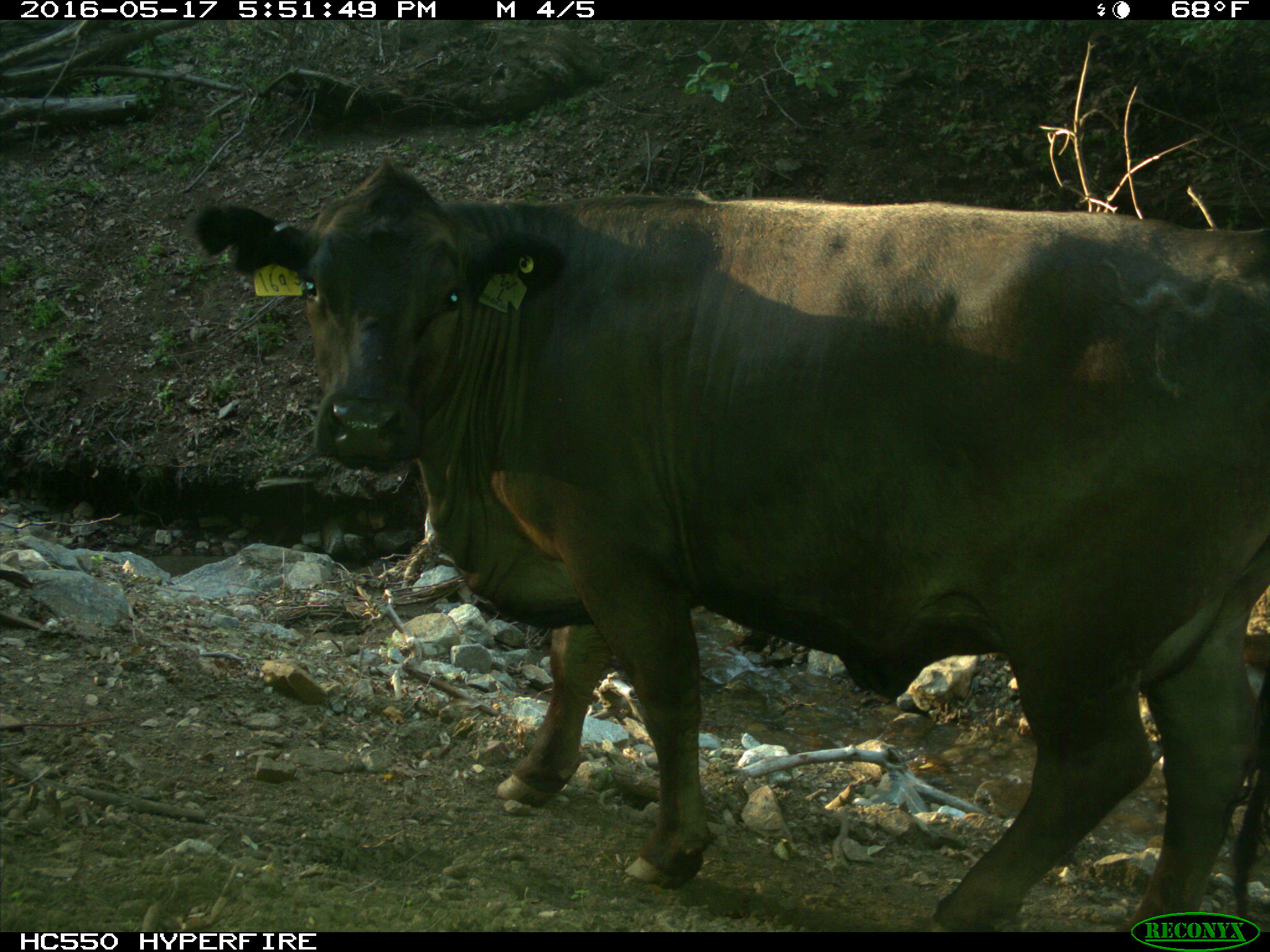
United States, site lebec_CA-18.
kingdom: Animalia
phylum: Chordata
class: Mammalia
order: Artiodactyla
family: Bovidae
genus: Bos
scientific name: Bos taurus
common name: domestic cow